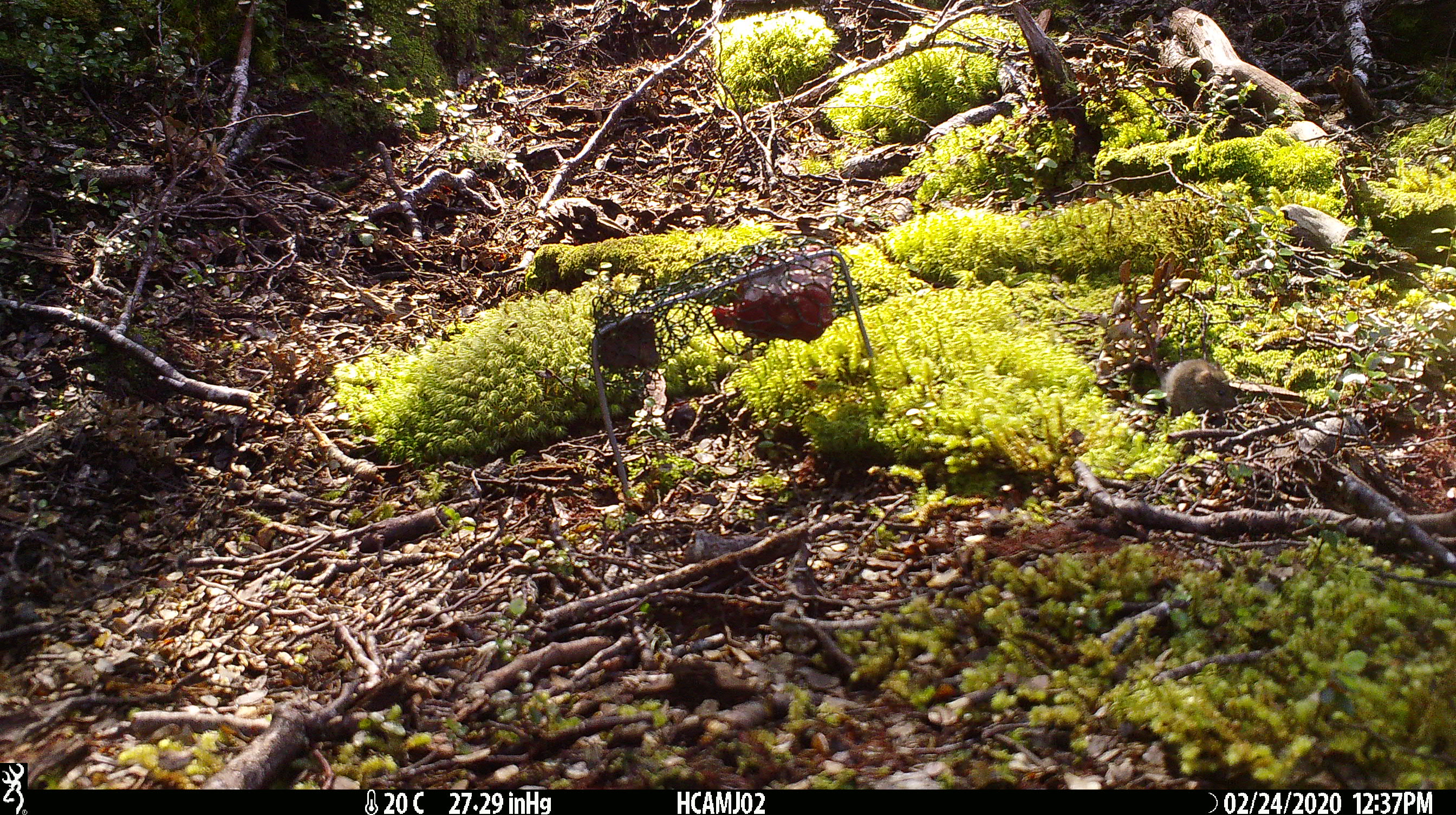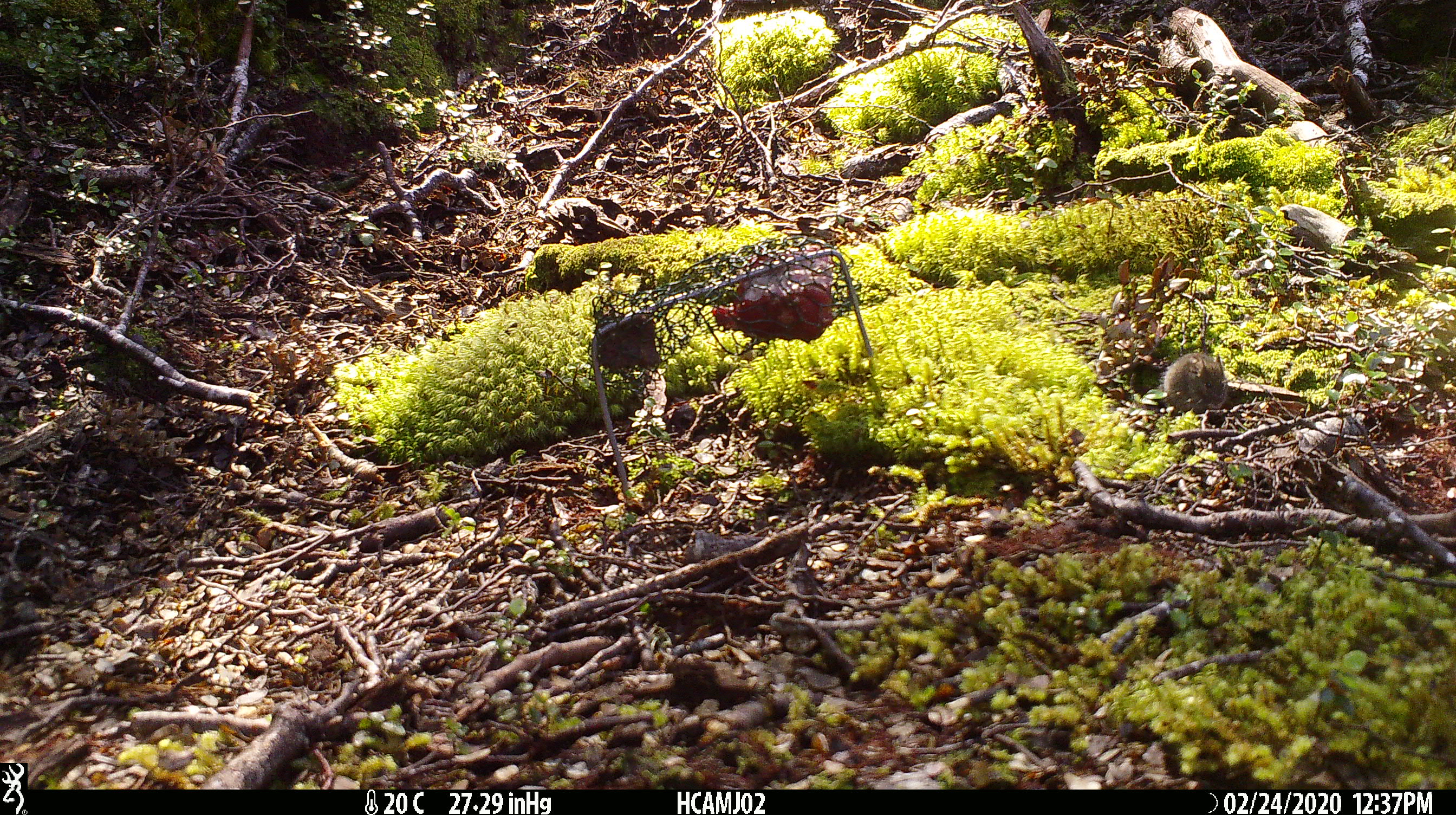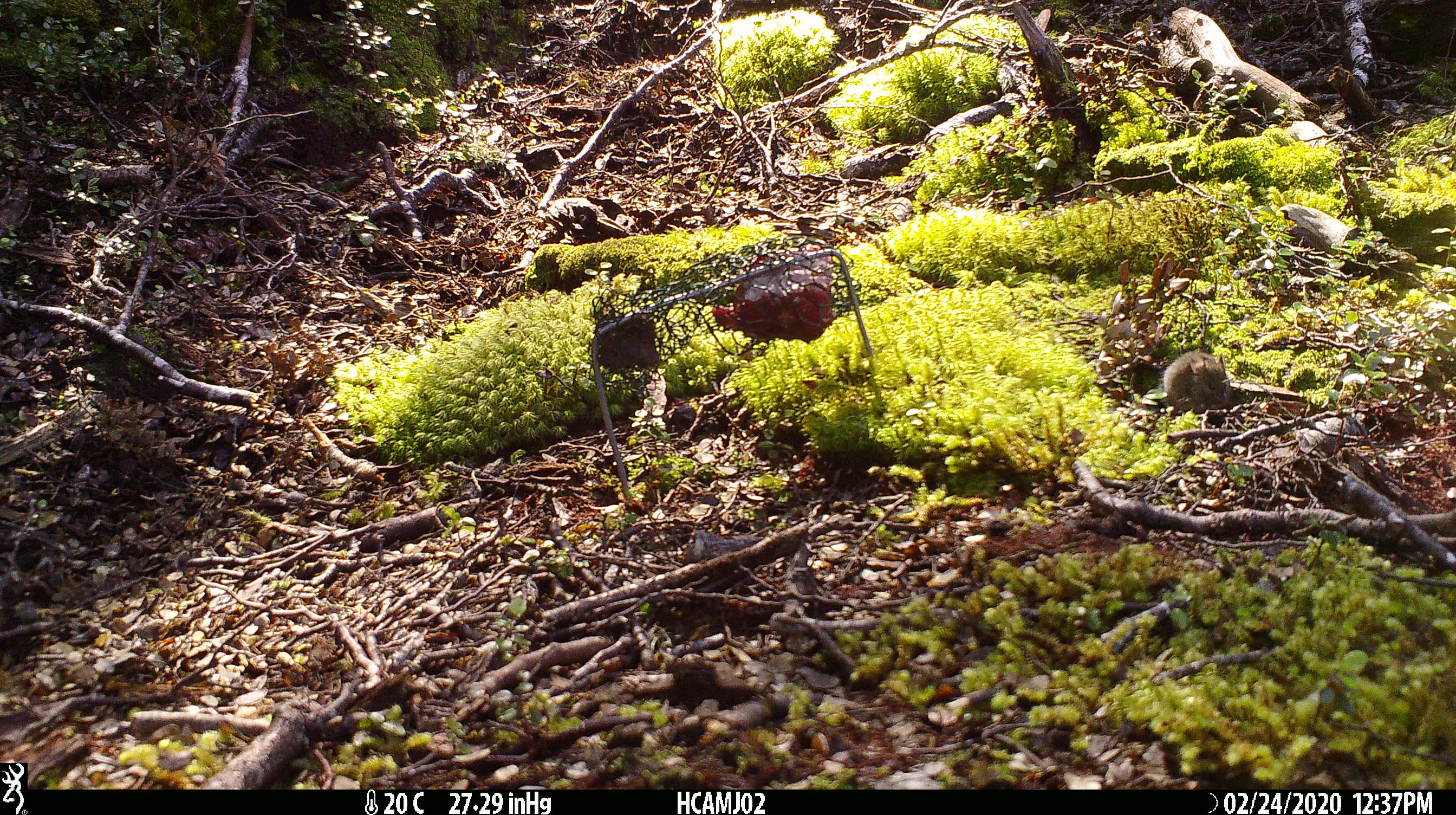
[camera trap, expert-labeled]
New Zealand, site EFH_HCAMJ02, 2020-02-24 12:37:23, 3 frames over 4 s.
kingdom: Animalia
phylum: Chordata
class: Mammalia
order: Rodentia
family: Muridae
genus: Mus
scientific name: Mus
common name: mouse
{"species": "mouse (Mus)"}